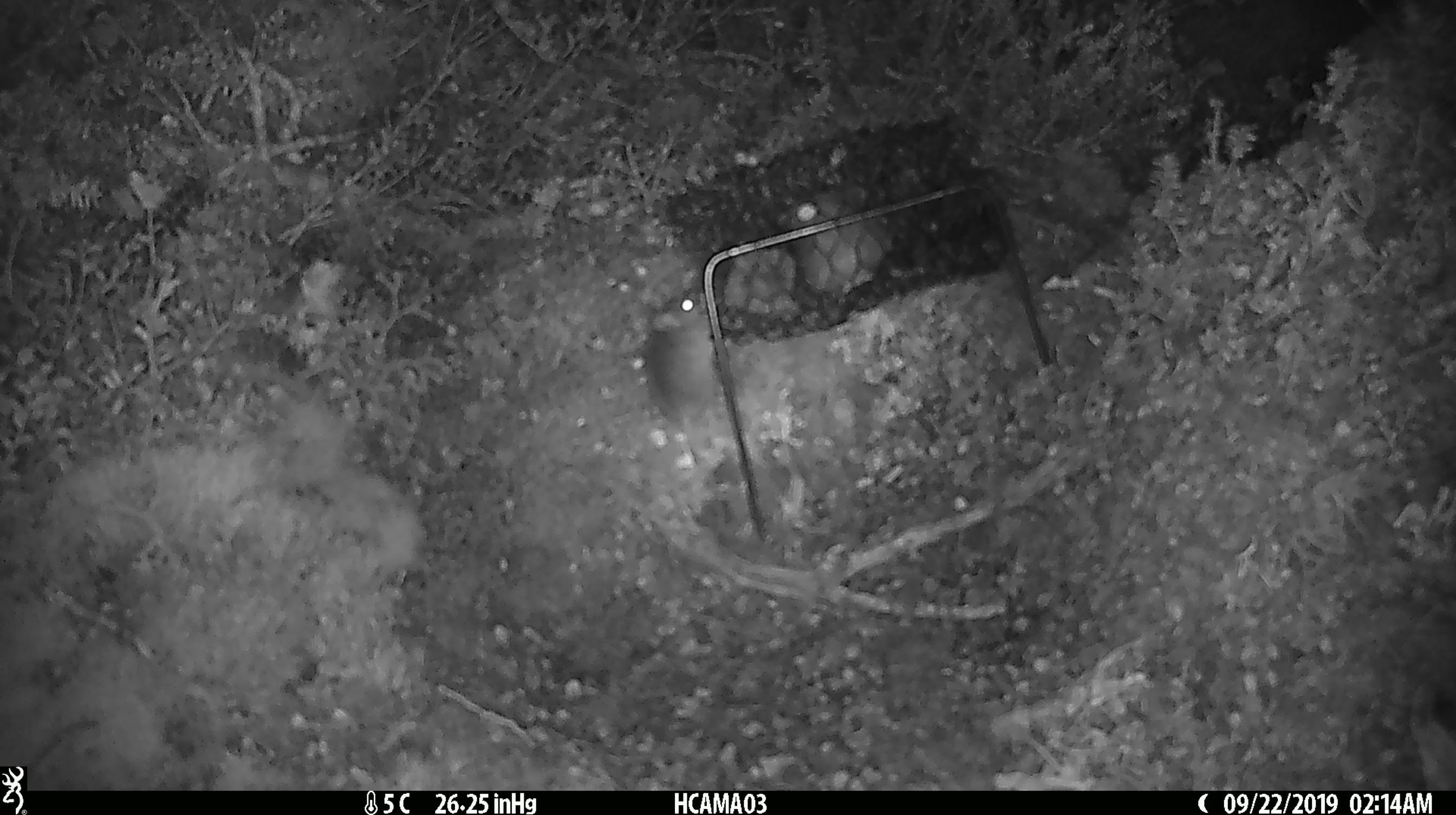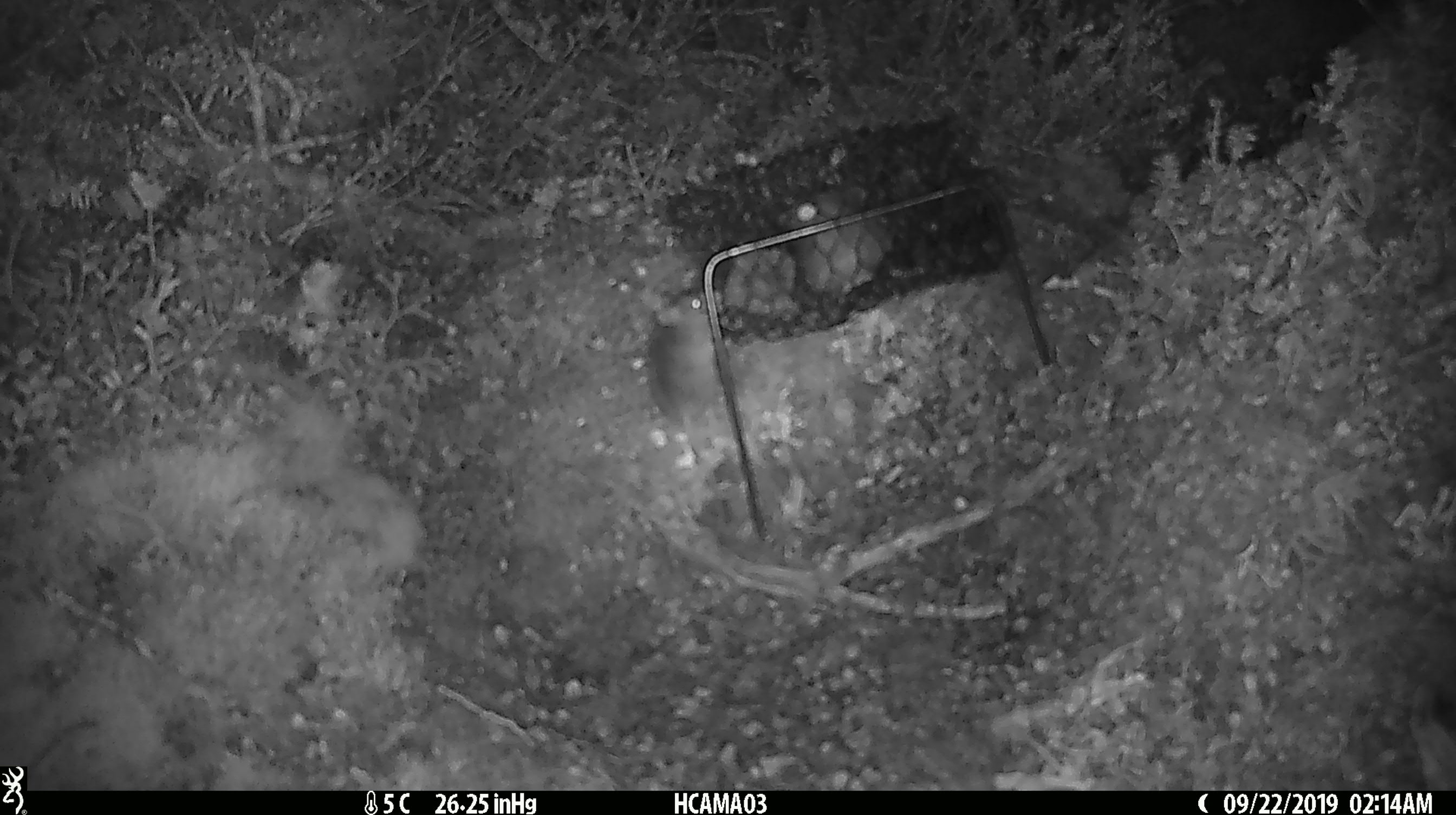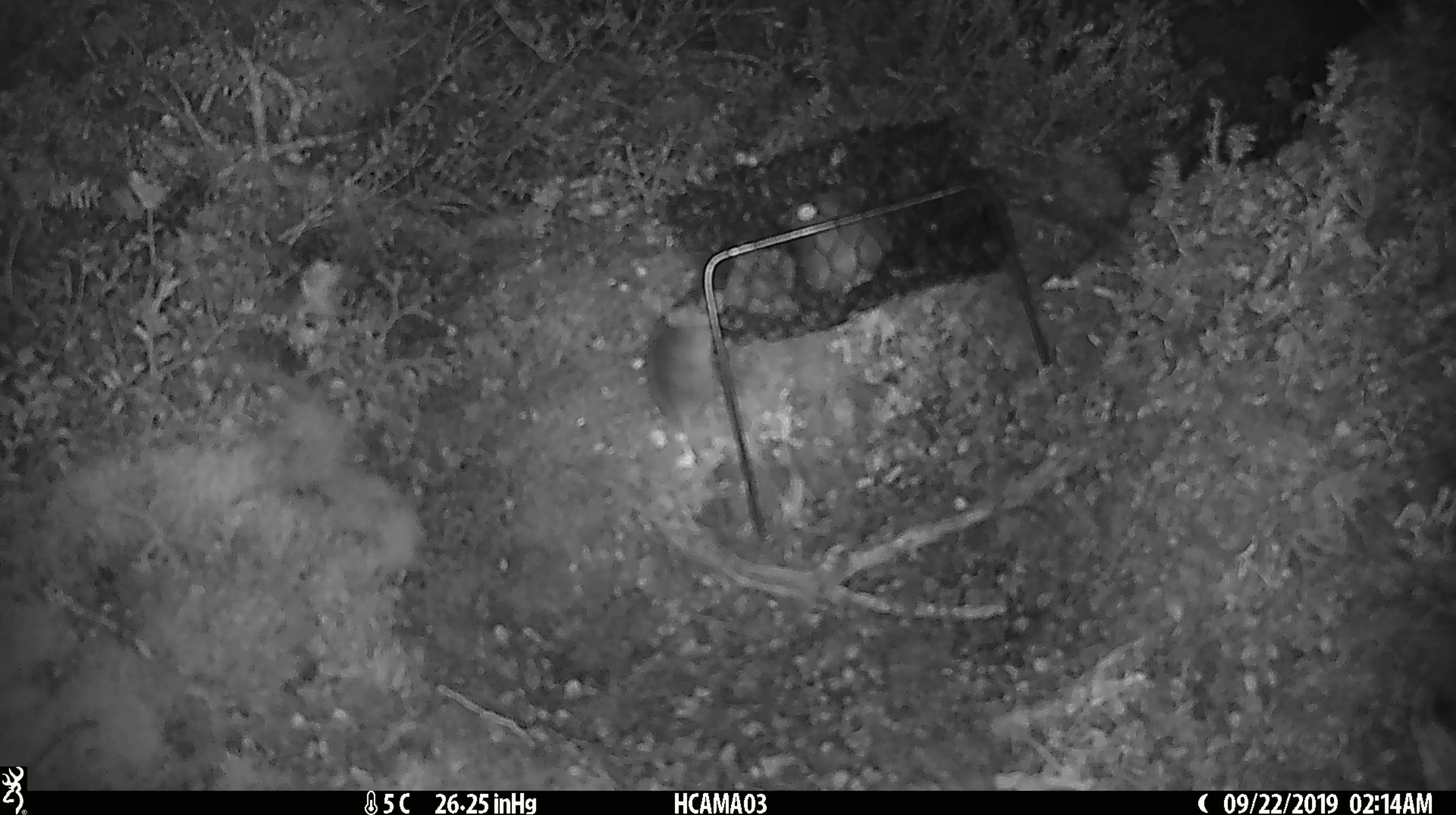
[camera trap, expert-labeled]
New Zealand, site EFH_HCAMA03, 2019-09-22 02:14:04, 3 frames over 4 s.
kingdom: Animalia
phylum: Chordata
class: Mammalia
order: Rodentia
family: Muridae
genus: Mus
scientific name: Mus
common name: mouse